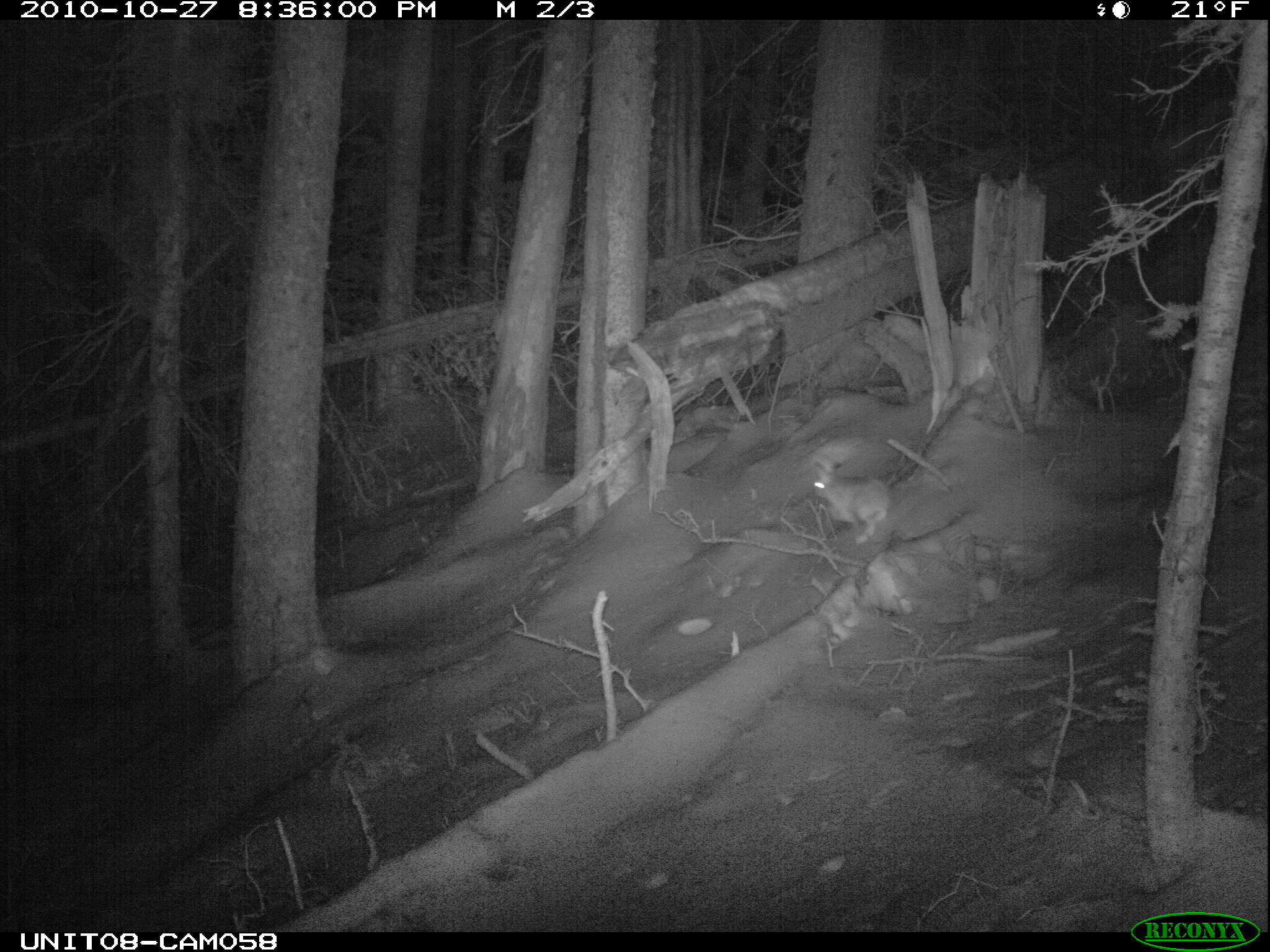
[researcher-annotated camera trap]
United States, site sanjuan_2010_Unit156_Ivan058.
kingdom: Animalia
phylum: Chordata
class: Mammalia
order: Lagomorpha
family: Leporidae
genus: Lepus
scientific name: Lepus americanus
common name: snowshoe hare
Lepus americanus (snowshoe hare).